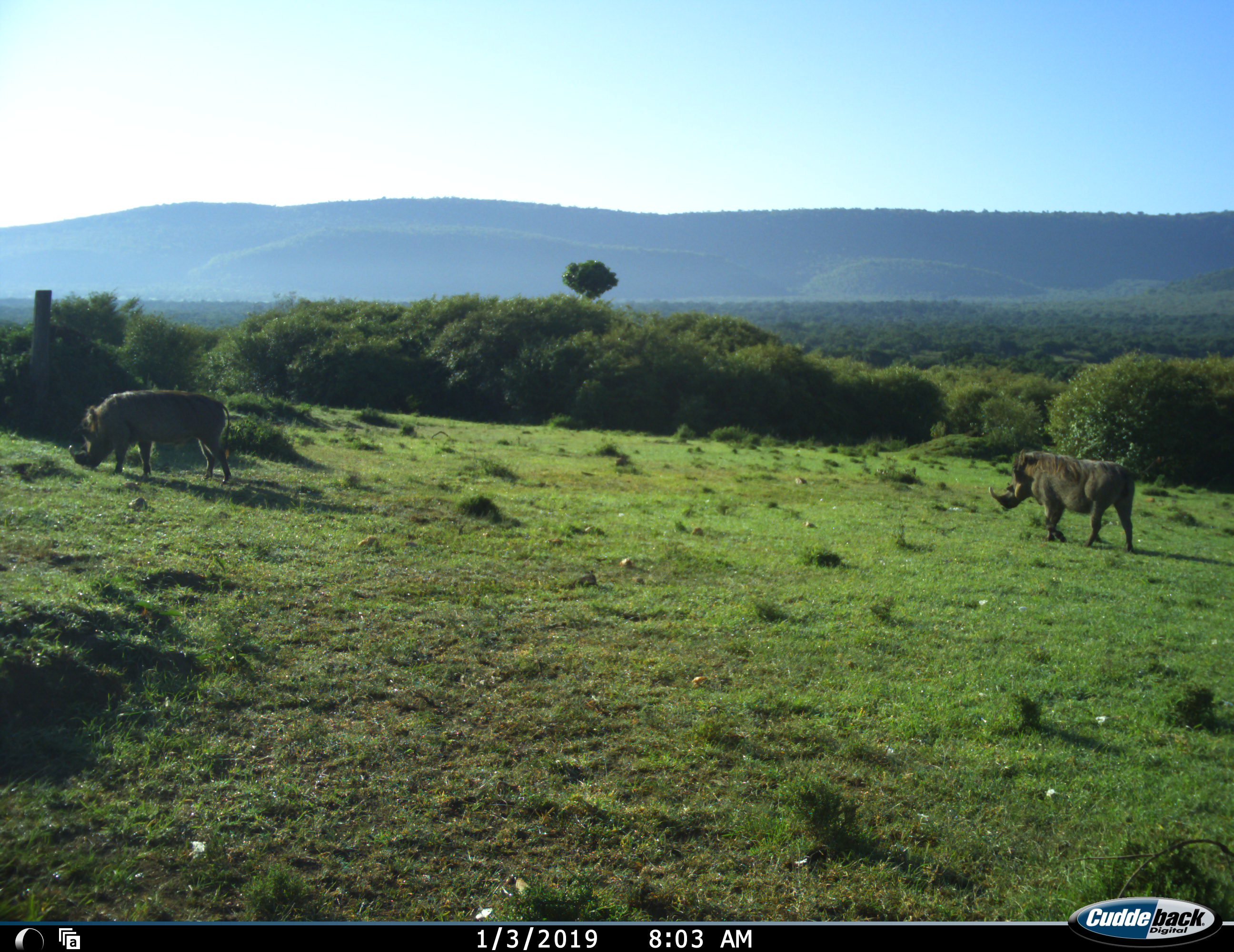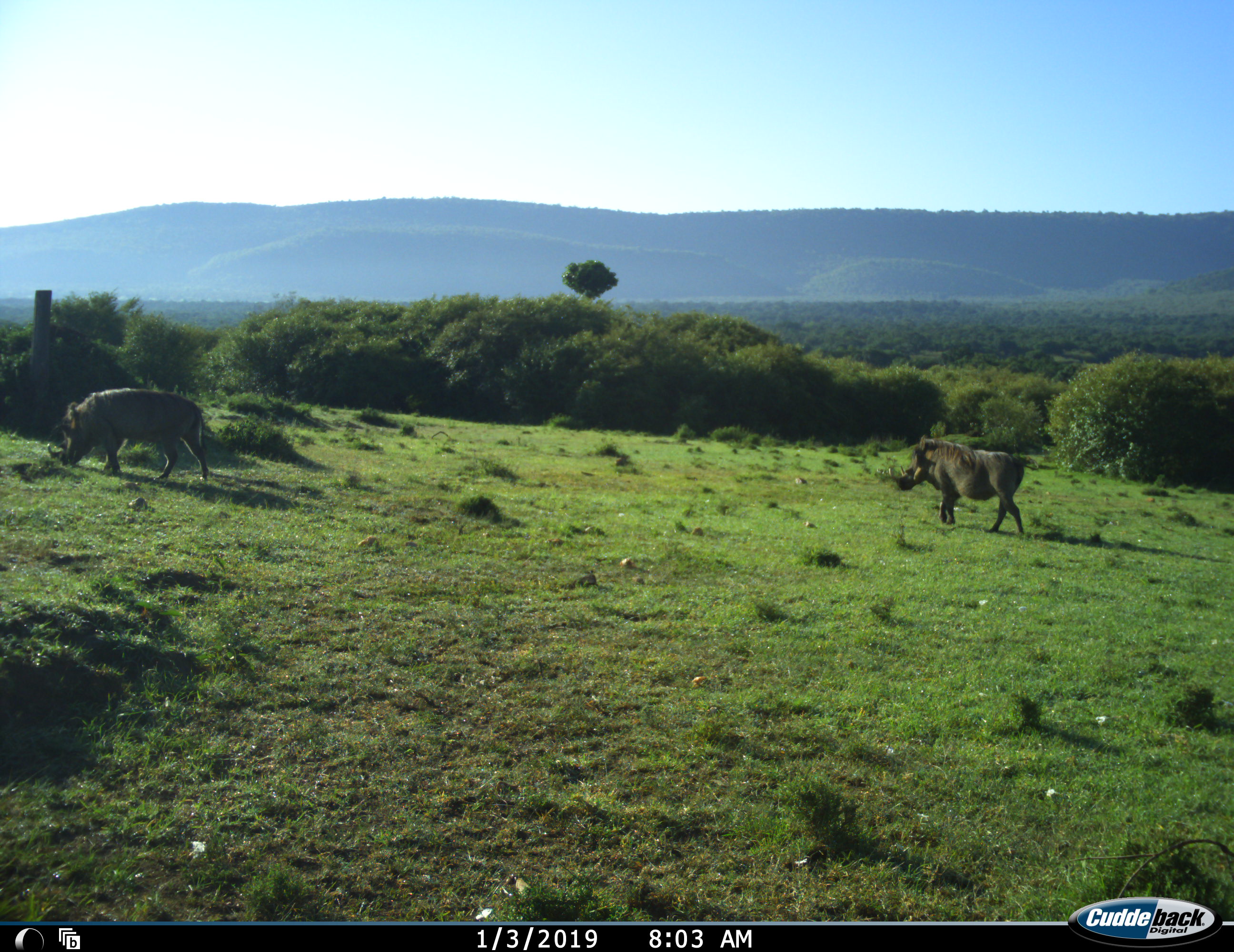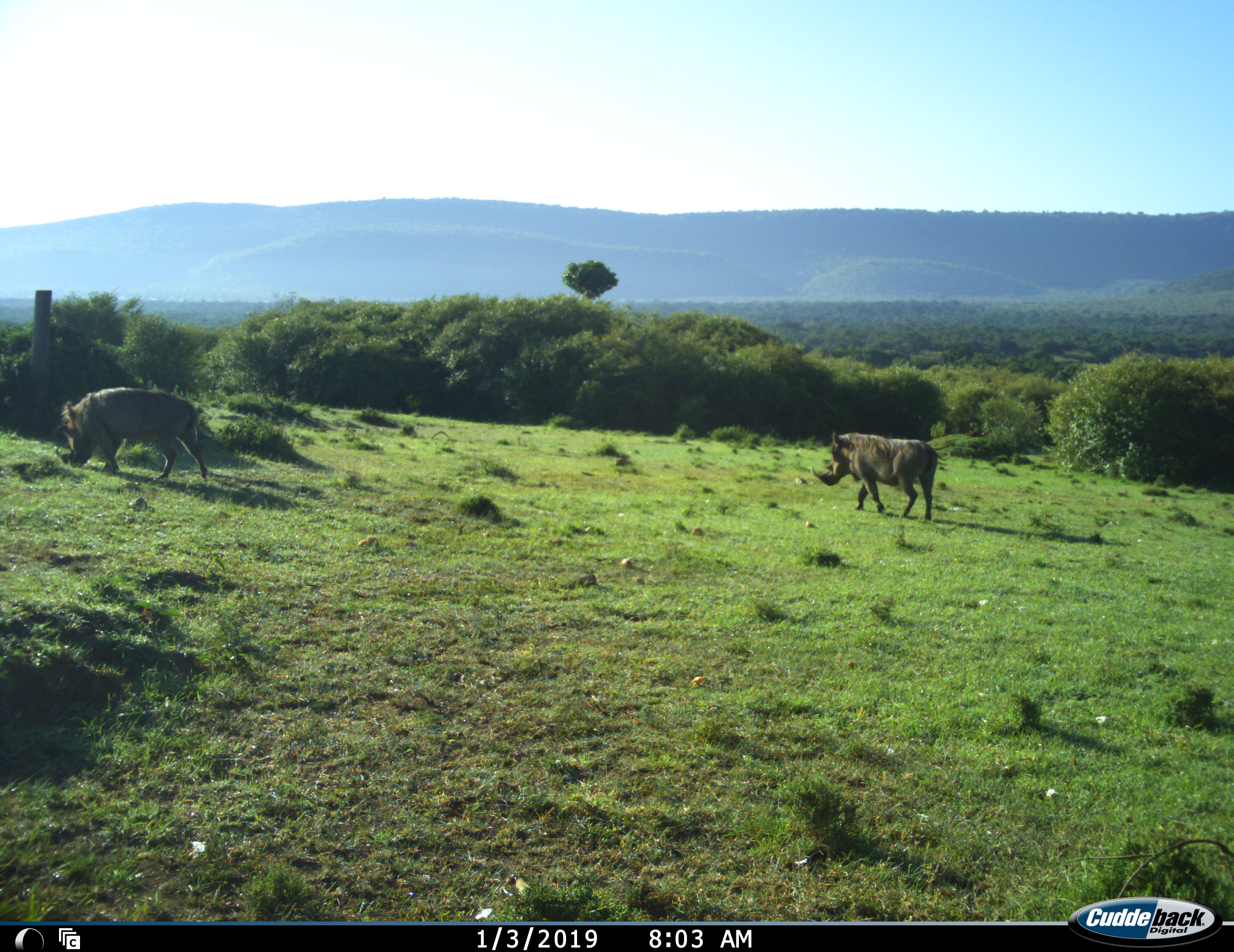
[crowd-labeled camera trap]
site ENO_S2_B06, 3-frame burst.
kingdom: Animalia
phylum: Chordata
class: Mammalia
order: Artiodactyla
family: Suidae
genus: Phacochoerus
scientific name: Phacochoerus africanus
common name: warthog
Warthog (Phacochoerus africanus), count 2. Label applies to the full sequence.